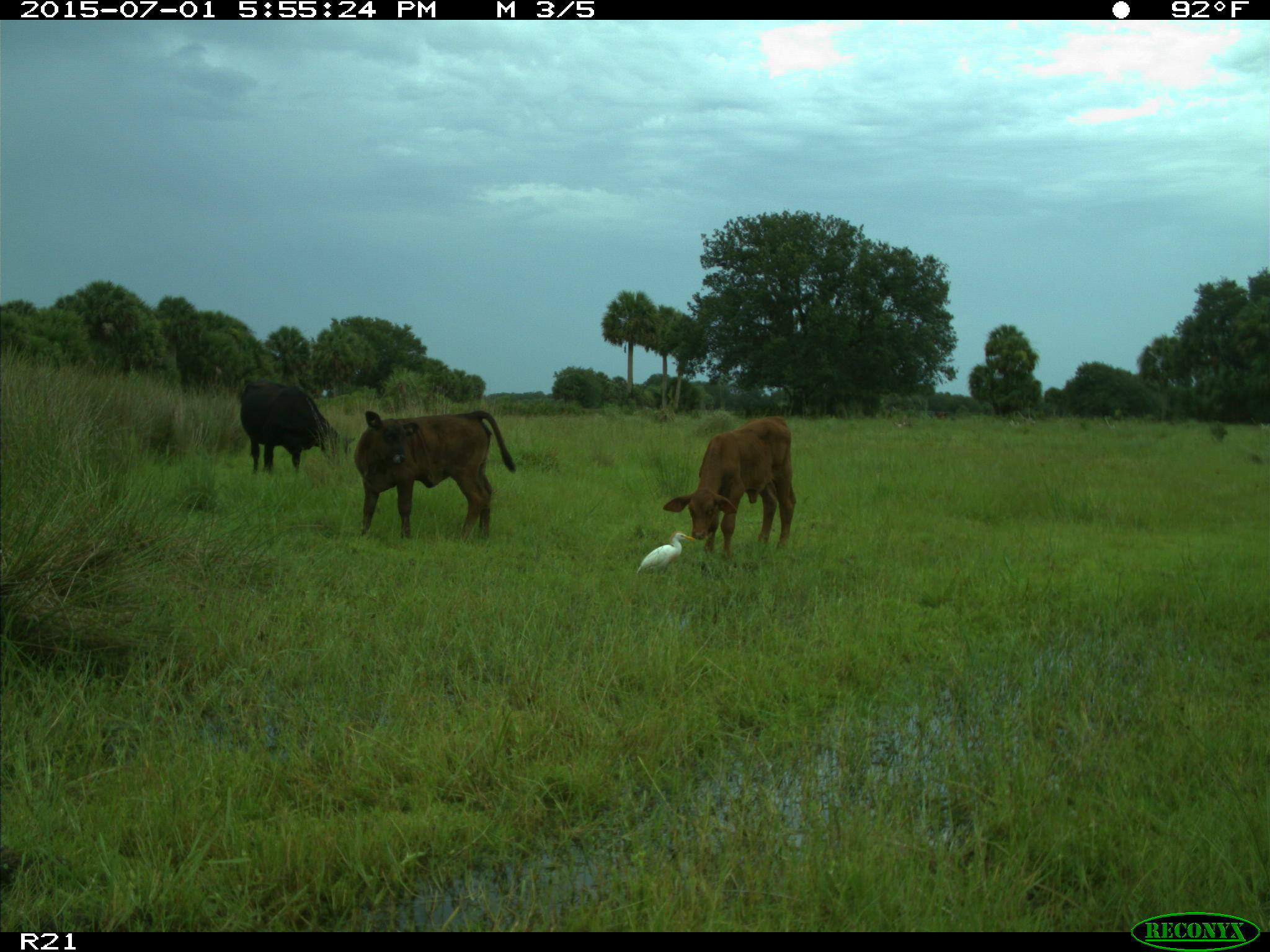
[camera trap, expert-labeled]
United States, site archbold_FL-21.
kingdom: Animalia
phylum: Chordata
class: Mammalia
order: Artiodactyla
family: Bovidae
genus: Bos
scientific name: Bos taurus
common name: domestic cow